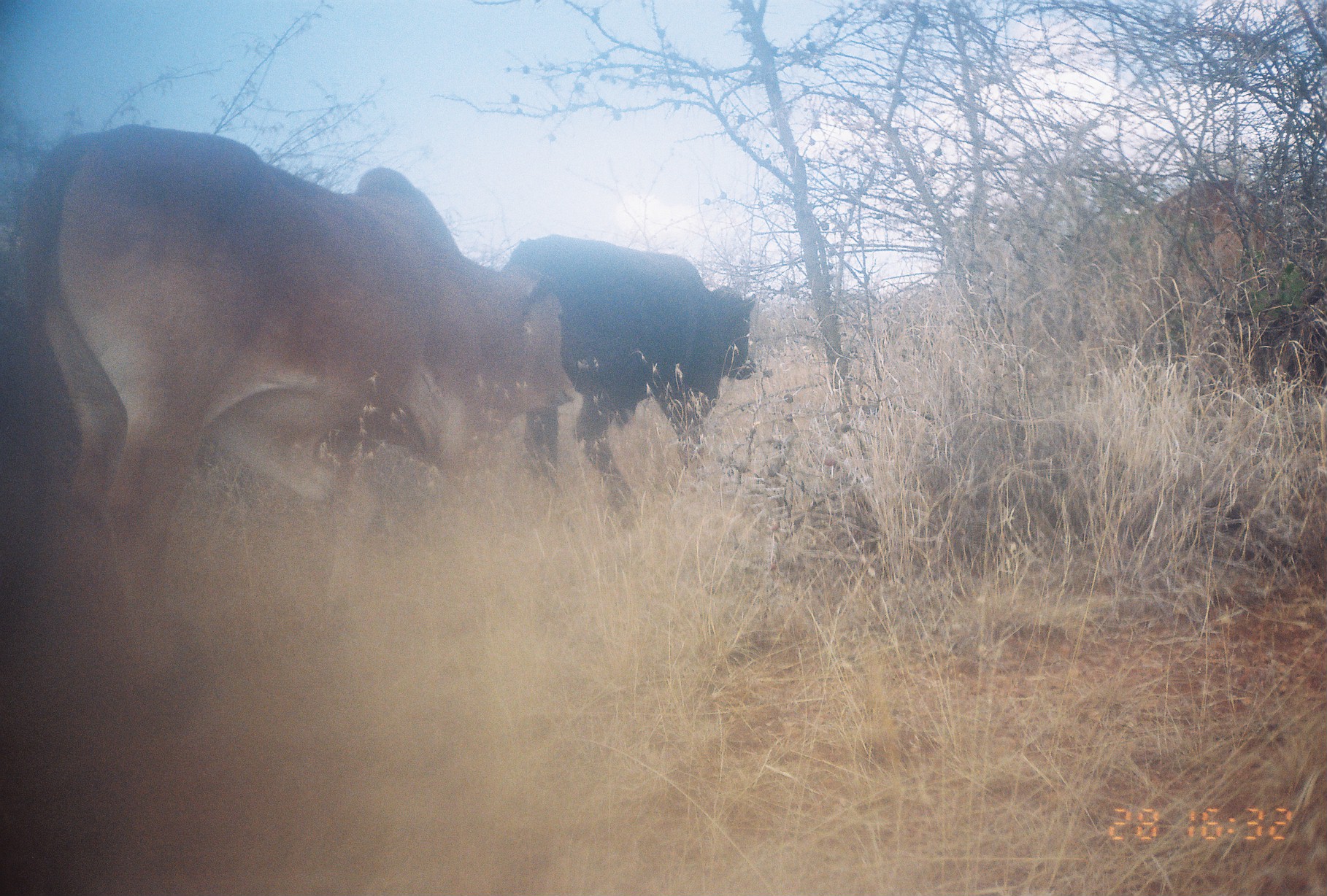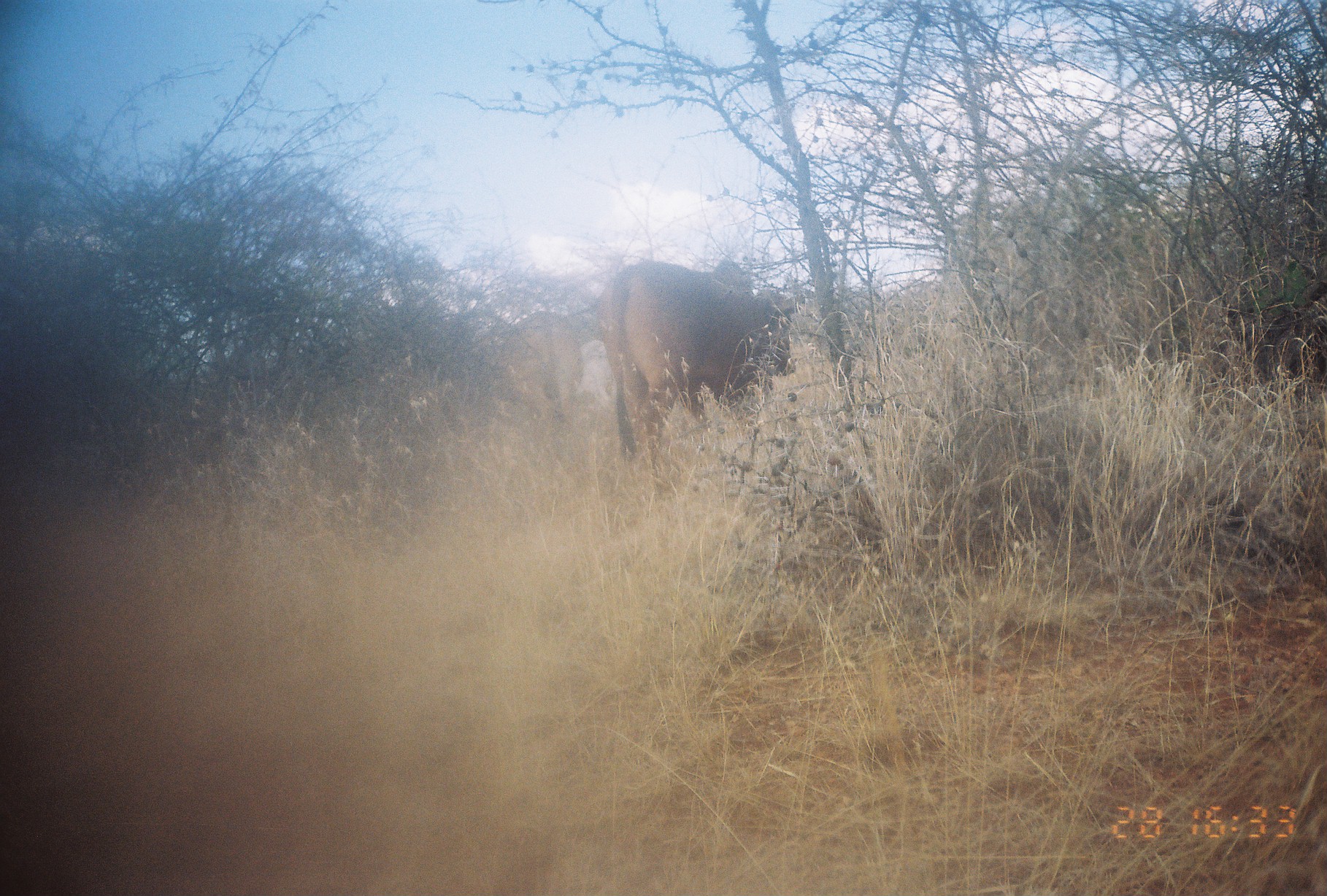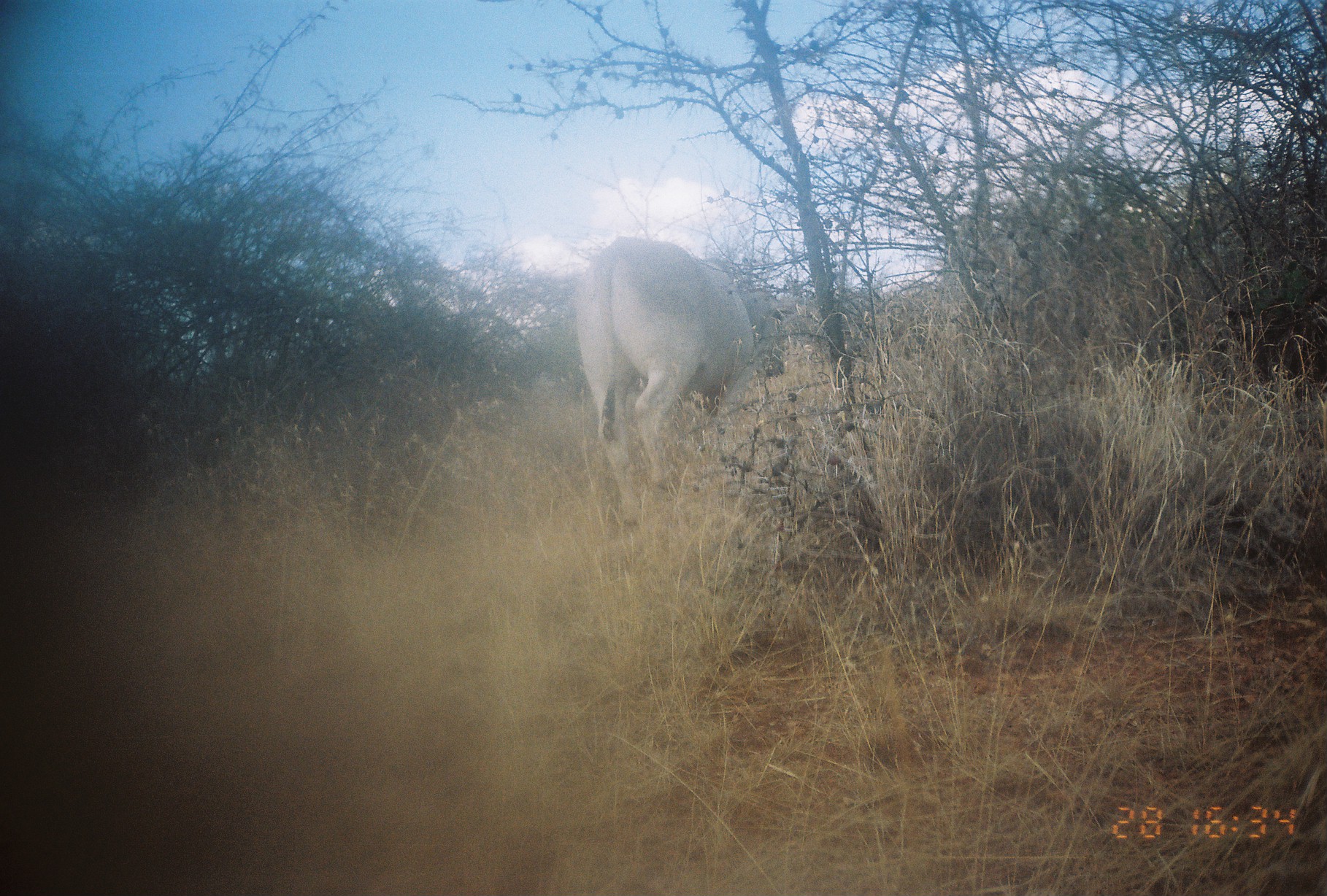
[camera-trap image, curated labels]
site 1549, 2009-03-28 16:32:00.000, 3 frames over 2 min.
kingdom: Animalia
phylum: Chordata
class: Mammalia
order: Artiodactyla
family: Bovidae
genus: Bos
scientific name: Bos taurus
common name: domestic cattle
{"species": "Bos taurus (domestic cattle)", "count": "2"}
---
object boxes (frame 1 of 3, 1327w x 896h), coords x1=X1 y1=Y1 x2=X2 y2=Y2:
bos taurus: x1=0 y1=124 x2=577 y2=730; x1=500 y1=234 x2=757 y2=533; x1=1061 y1=177 x2=1267 y2=375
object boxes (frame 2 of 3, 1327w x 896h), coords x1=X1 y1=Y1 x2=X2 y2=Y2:
bos taurus: x1=595 y1=257 x2=805 y2=501; x1=473 y1=310 x2=584 y2=450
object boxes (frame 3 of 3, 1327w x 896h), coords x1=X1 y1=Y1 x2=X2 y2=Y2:
bos taurus: x1=572 y1=233 x2=786 y2=533